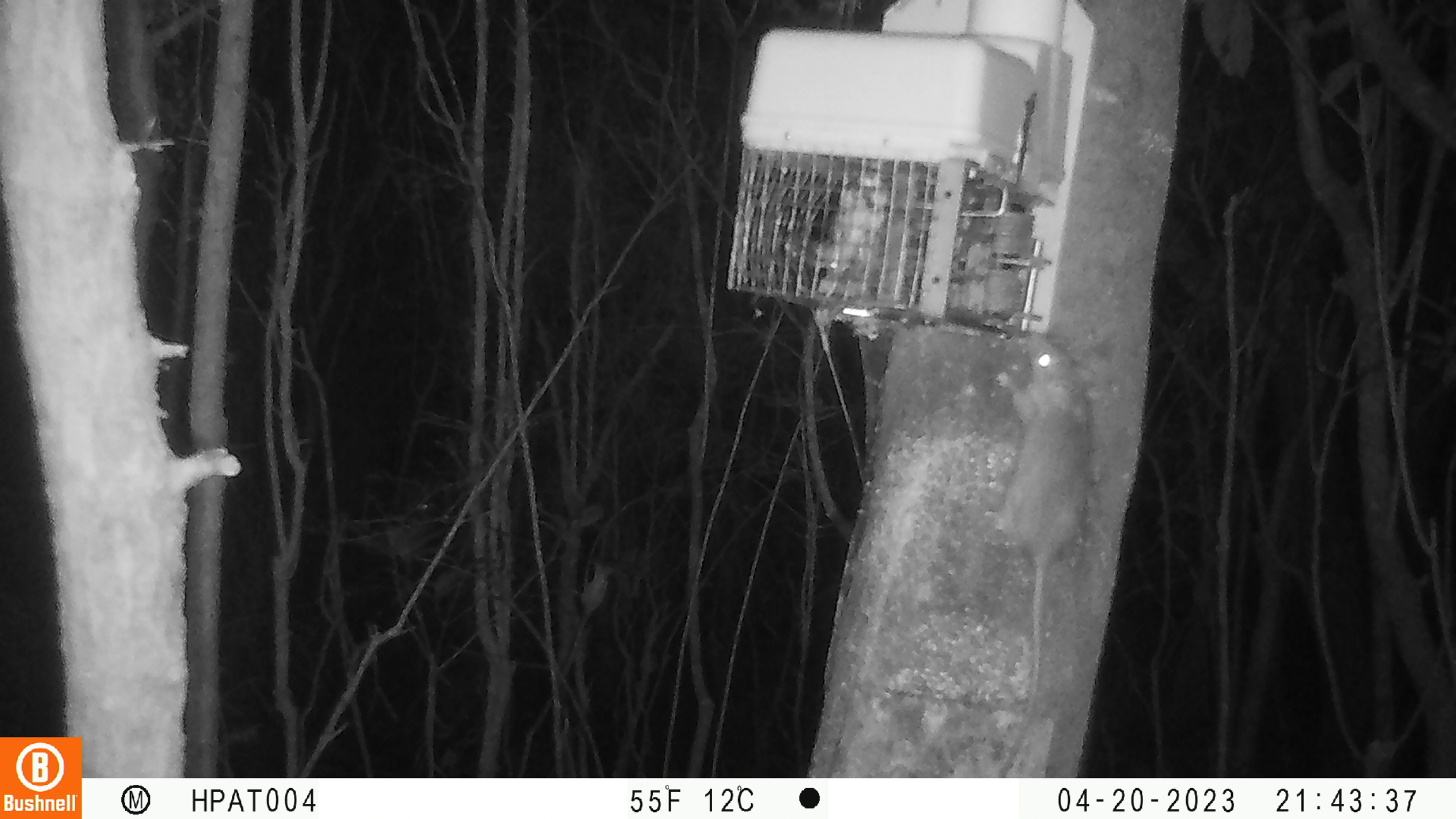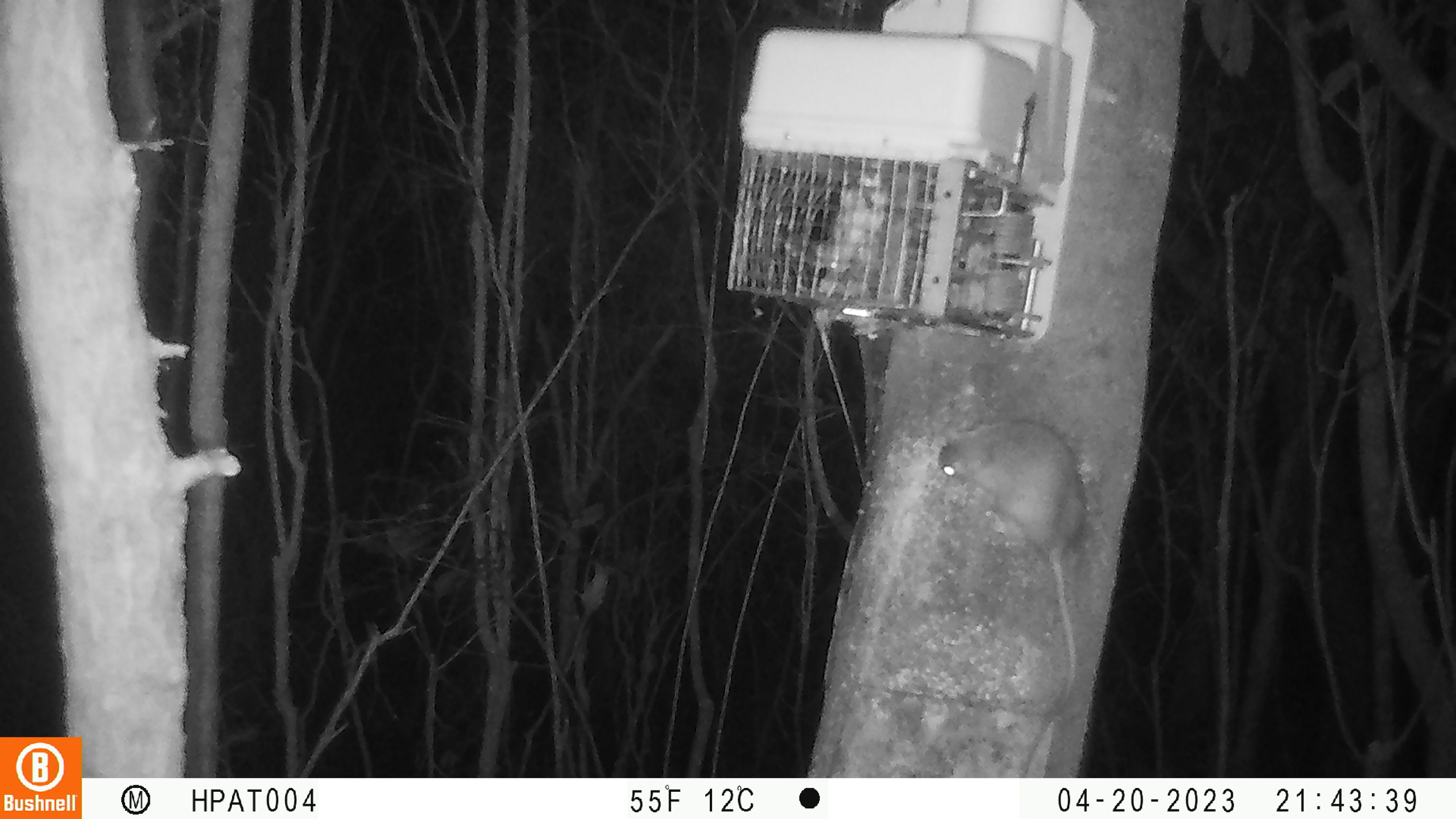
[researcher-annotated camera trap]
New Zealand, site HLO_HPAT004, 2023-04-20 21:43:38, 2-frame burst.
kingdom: Animalia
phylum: Chordata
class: Mammalia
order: Rodentia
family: Muridae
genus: Rattus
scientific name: Rattus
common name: rat